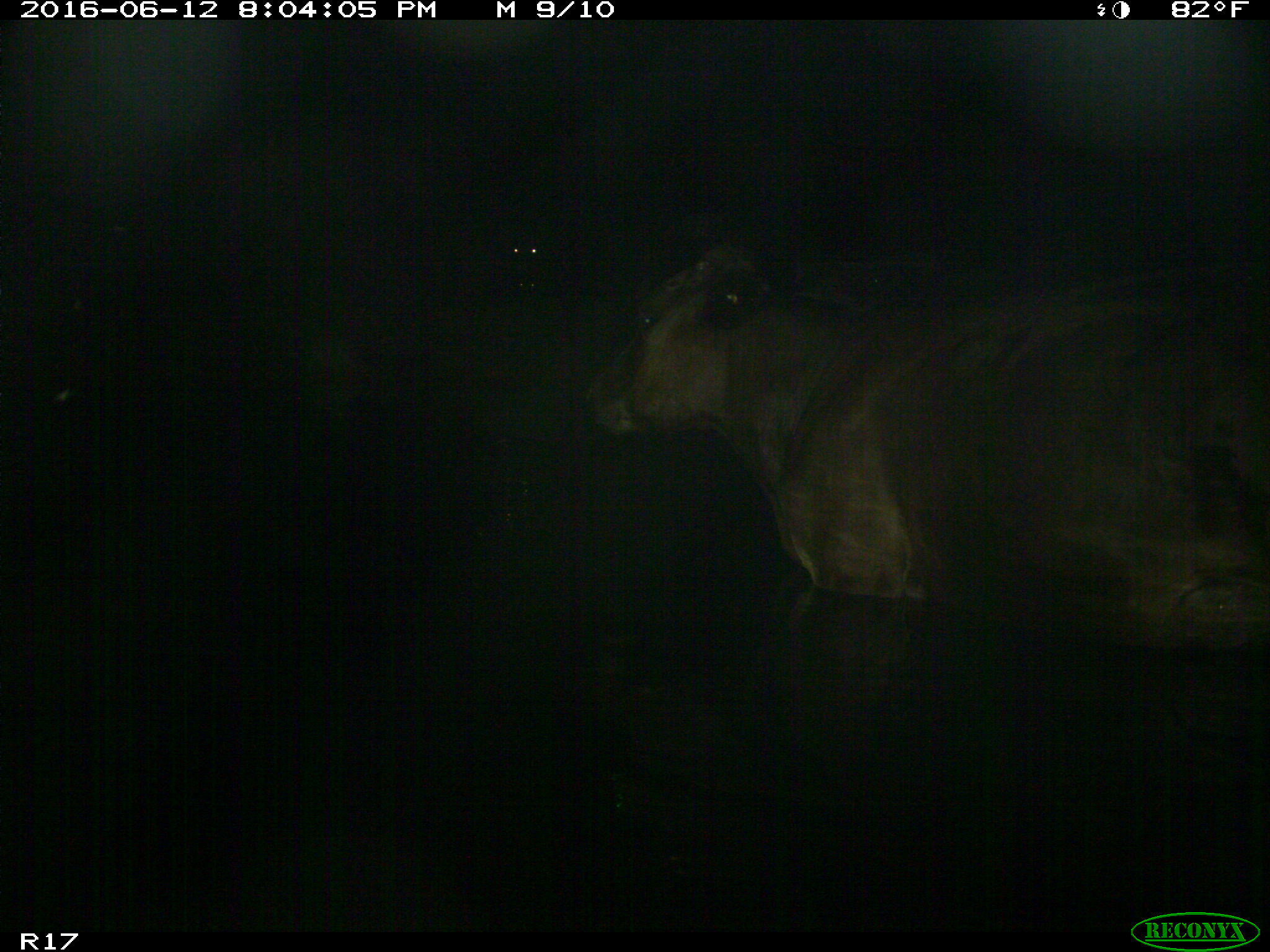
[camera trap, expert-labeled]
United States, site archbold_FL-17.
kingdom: Animalia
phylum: Chordata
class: Mammalia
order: Artiodactyla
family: Bovidae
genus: Bos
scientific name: Bos taurus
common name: domestic cow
Bos taurus (domestic cow).